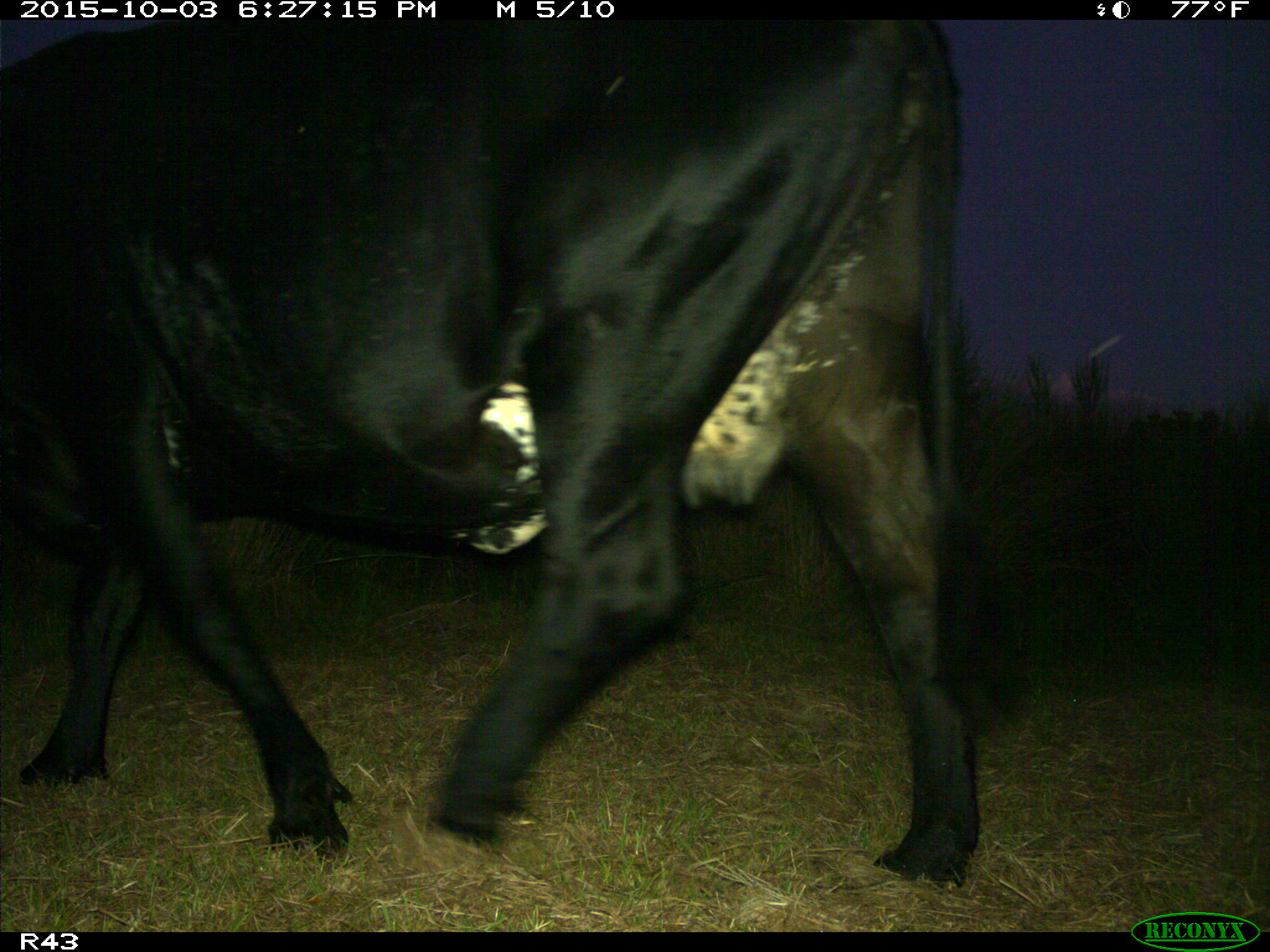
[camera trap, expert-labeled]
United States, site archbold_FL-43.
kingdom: Animalia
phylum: Chordata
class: Mammalia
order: Artiodactyla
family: Bovidae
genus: Bos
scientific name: Bos taurus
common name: domestic cow